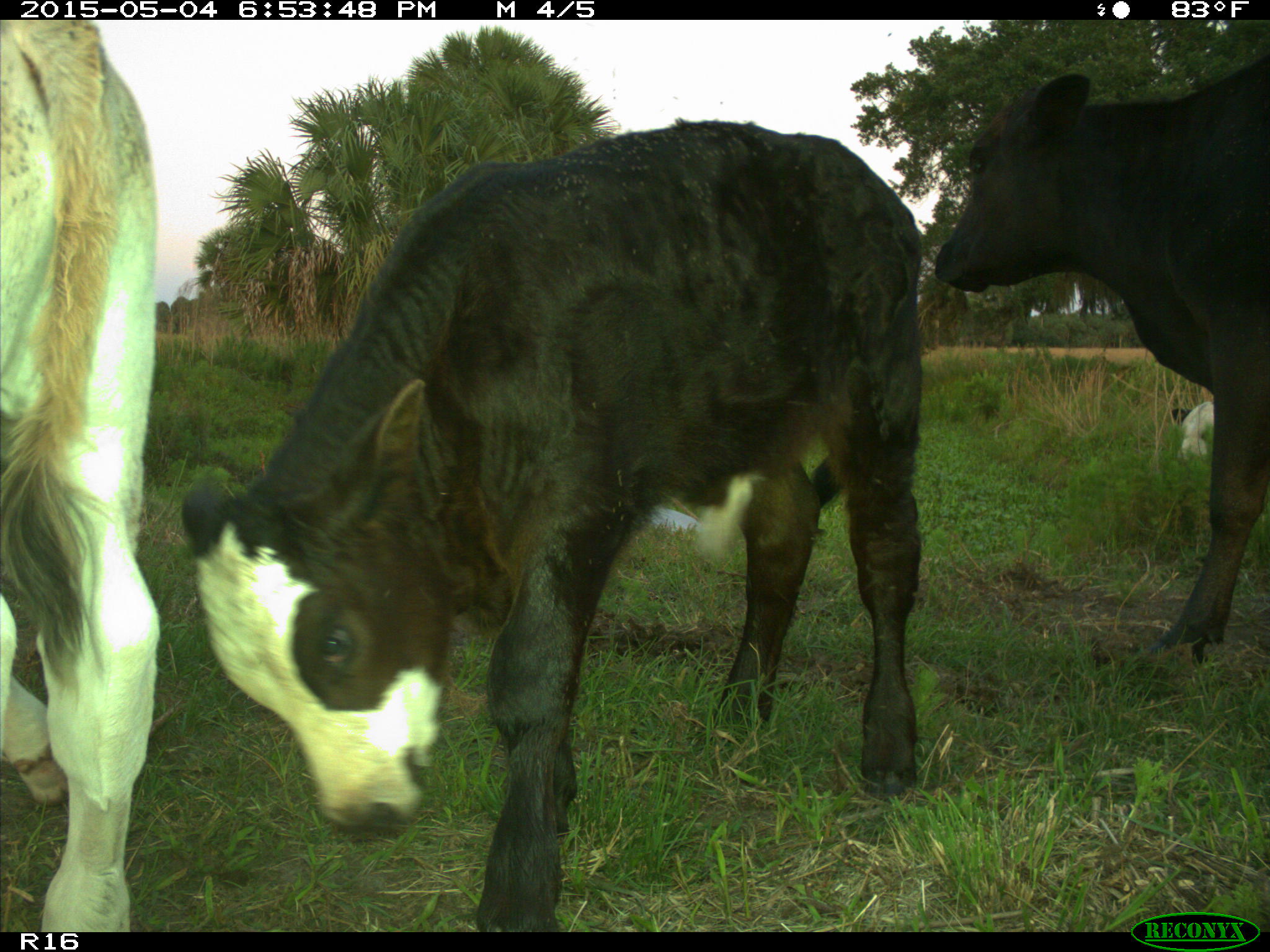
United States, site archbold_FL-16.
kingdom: Animalia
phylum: Chordata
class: Mammalia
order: Artiodactyla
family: Bovidae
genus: Bos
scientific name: Bos taurus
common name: domestic cow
Bos taurus (domestic cow).